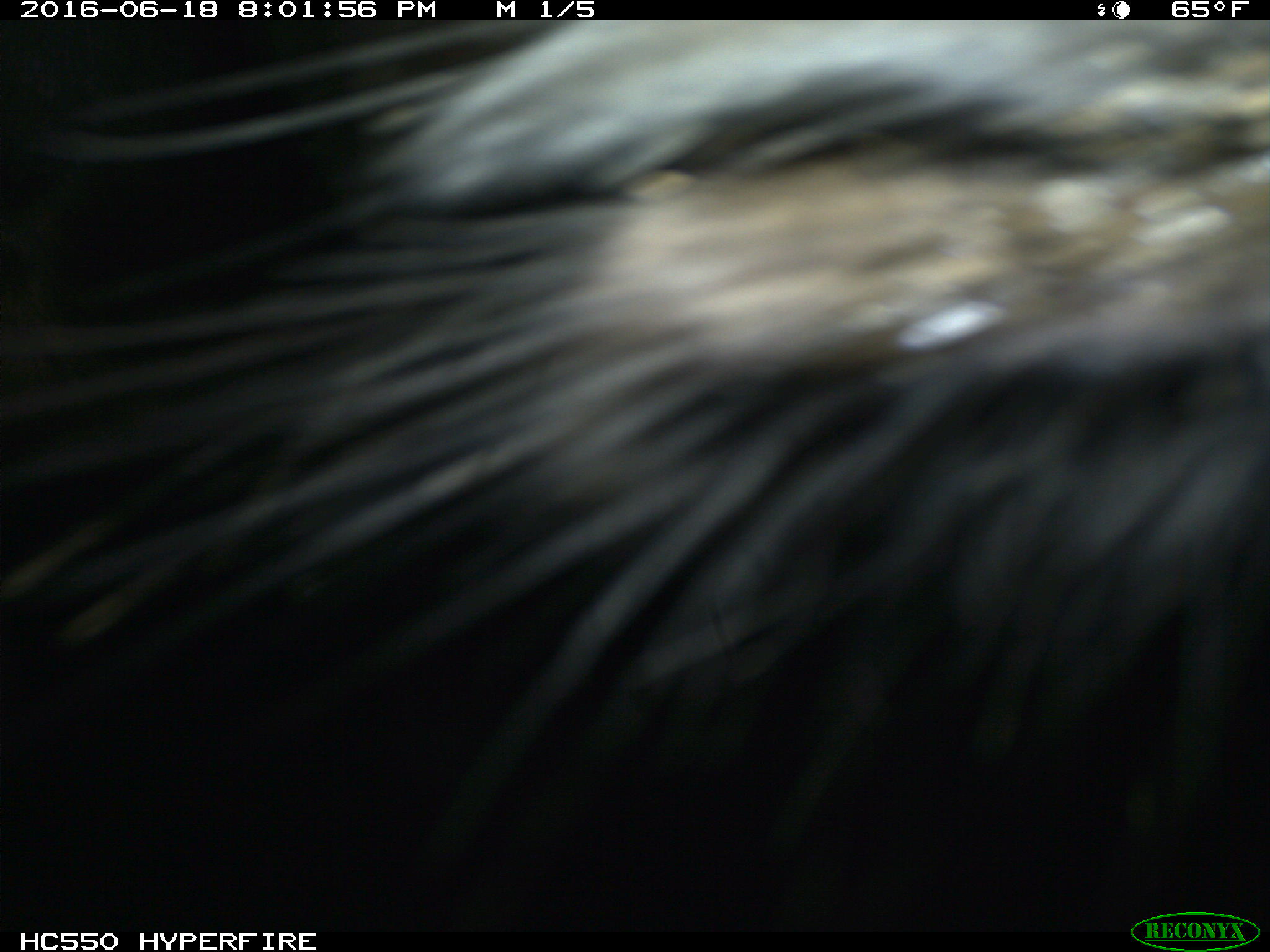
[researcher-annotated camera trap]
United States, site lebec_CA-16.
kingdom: Animalia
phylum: Chordata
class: Mammalia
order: Artiodactyla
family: Bovidae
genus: Bos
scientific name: Bos taurus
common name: domestic cow